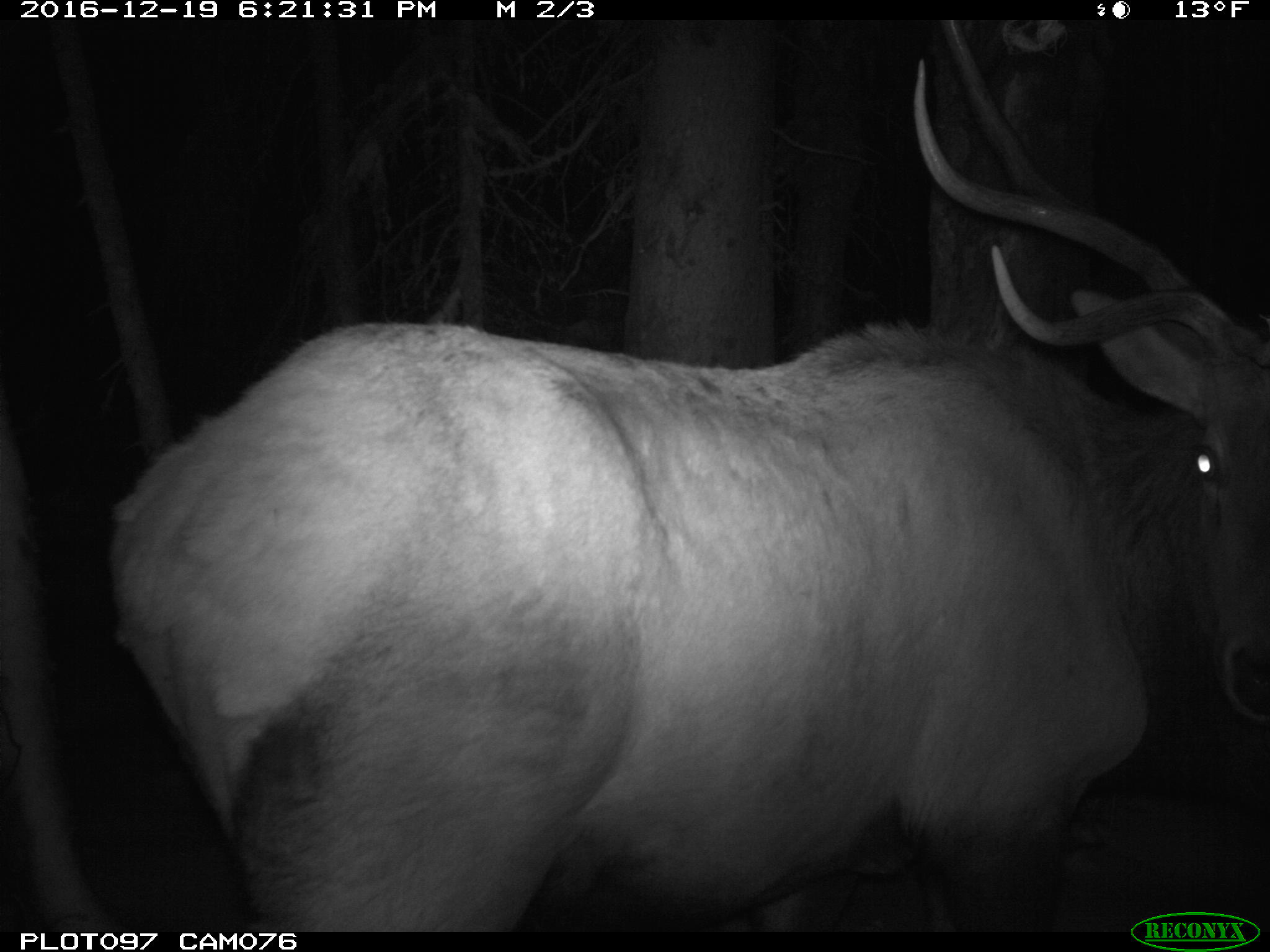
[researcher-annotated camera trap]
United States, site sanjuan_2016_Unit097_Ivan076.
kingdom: Animalia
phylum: Chordata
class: Mammalia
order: Artiodactyla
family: Cervidae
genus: Cervus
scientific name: Cervus elaphus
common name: red deer